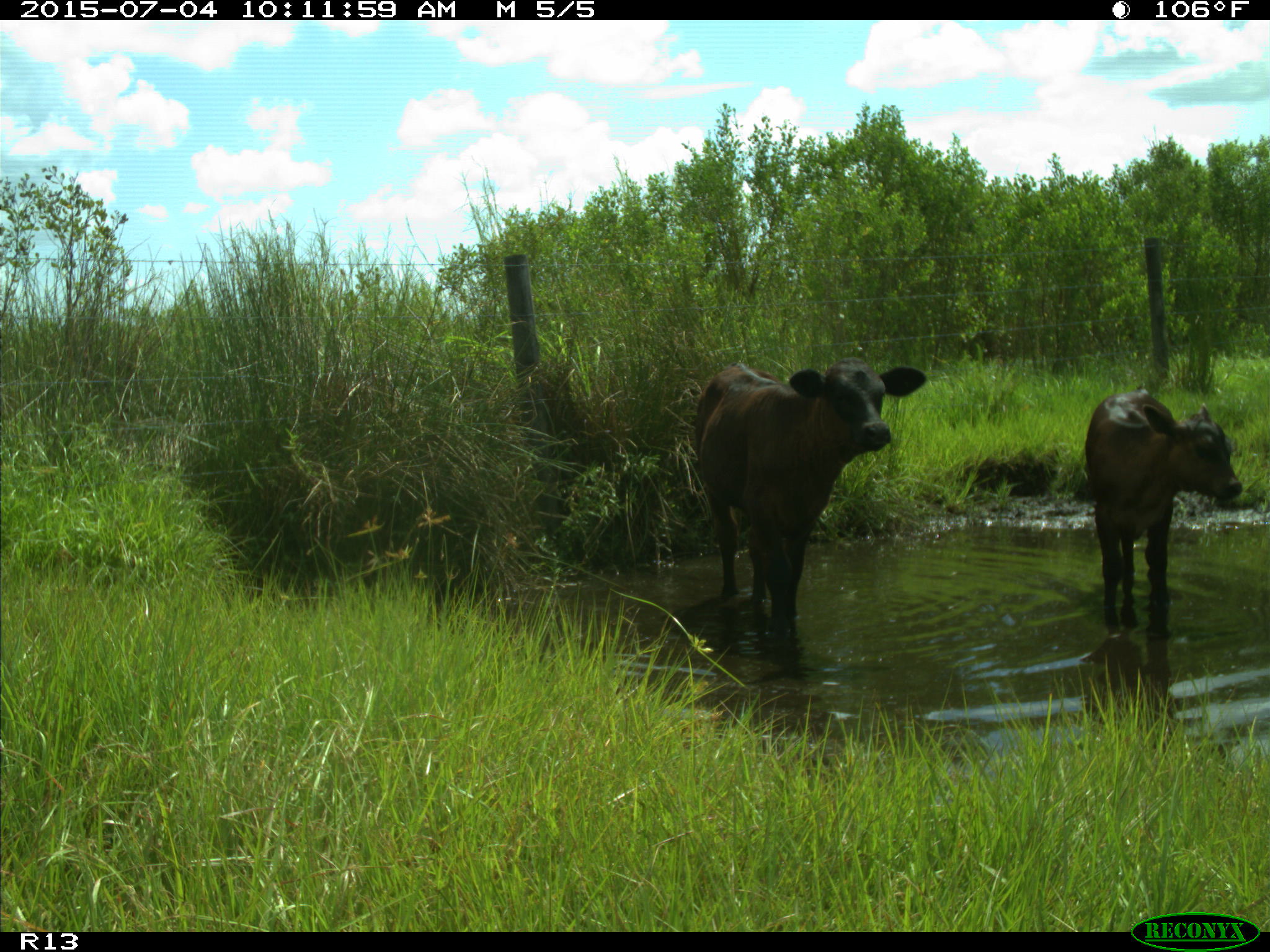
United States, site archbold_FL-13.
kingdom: Animalia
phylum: Chordata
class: Mammalia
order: Artiodactyla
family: Bovidae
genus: Bos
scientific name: Bos taurus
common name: domestic cow